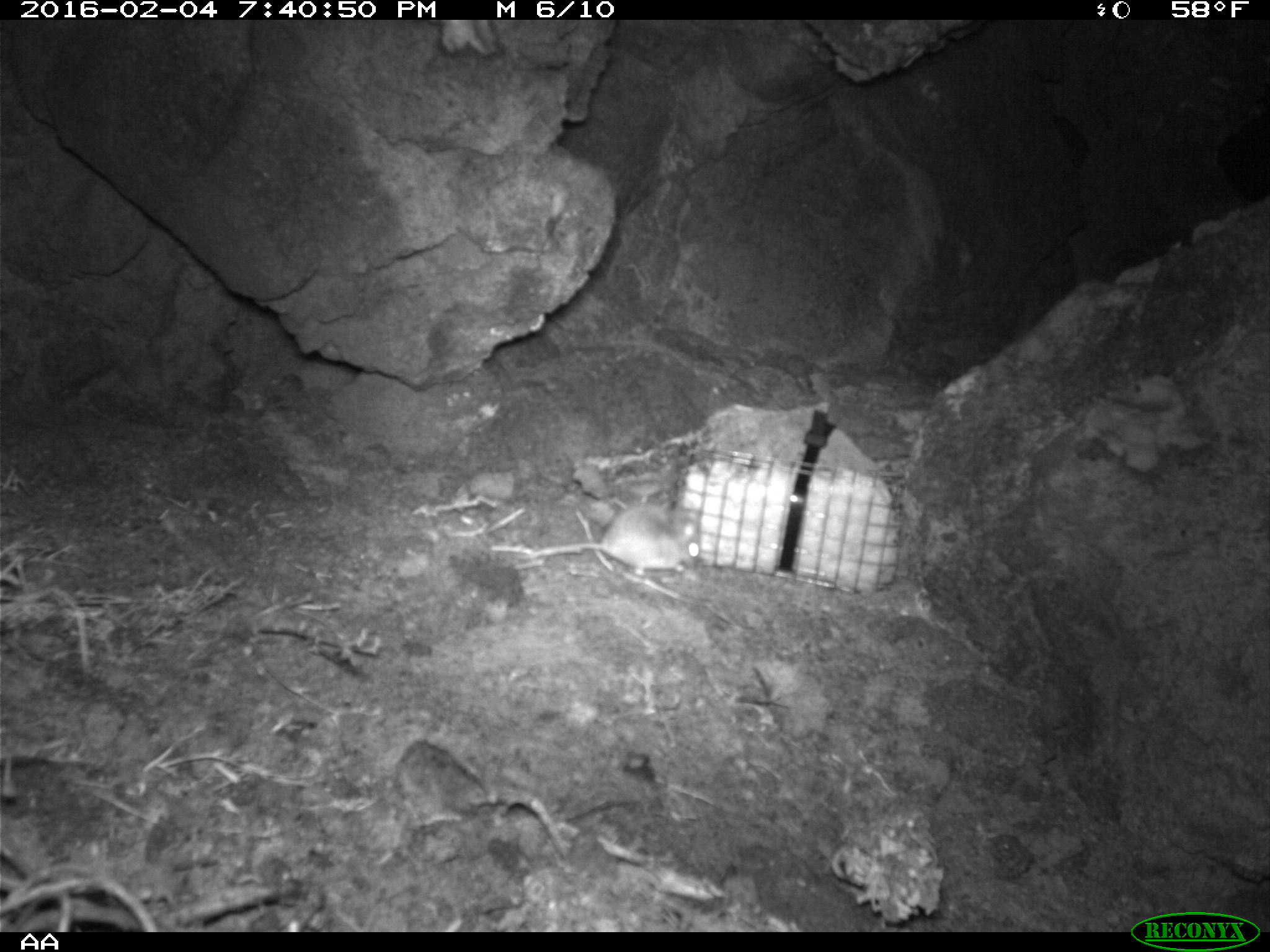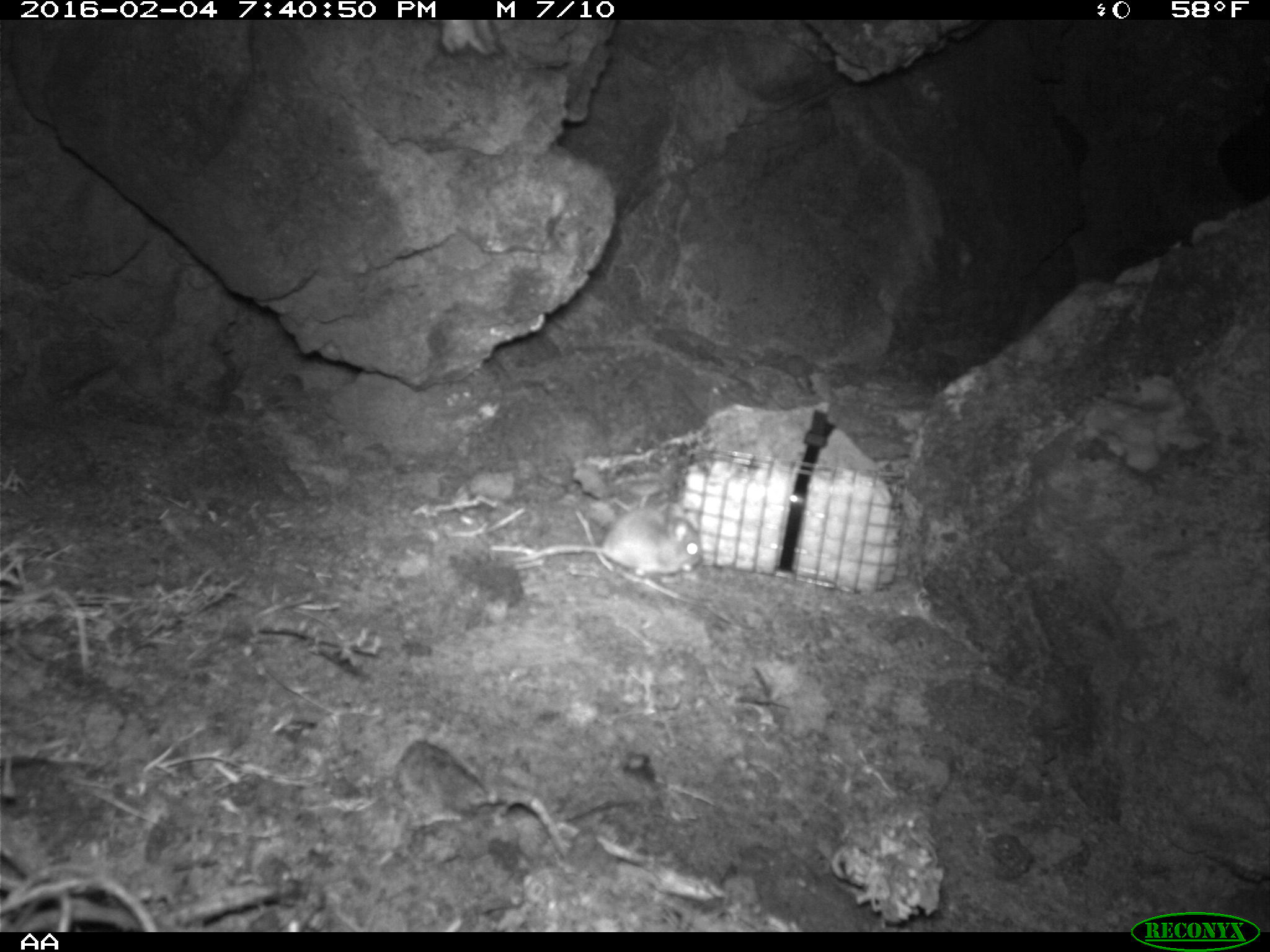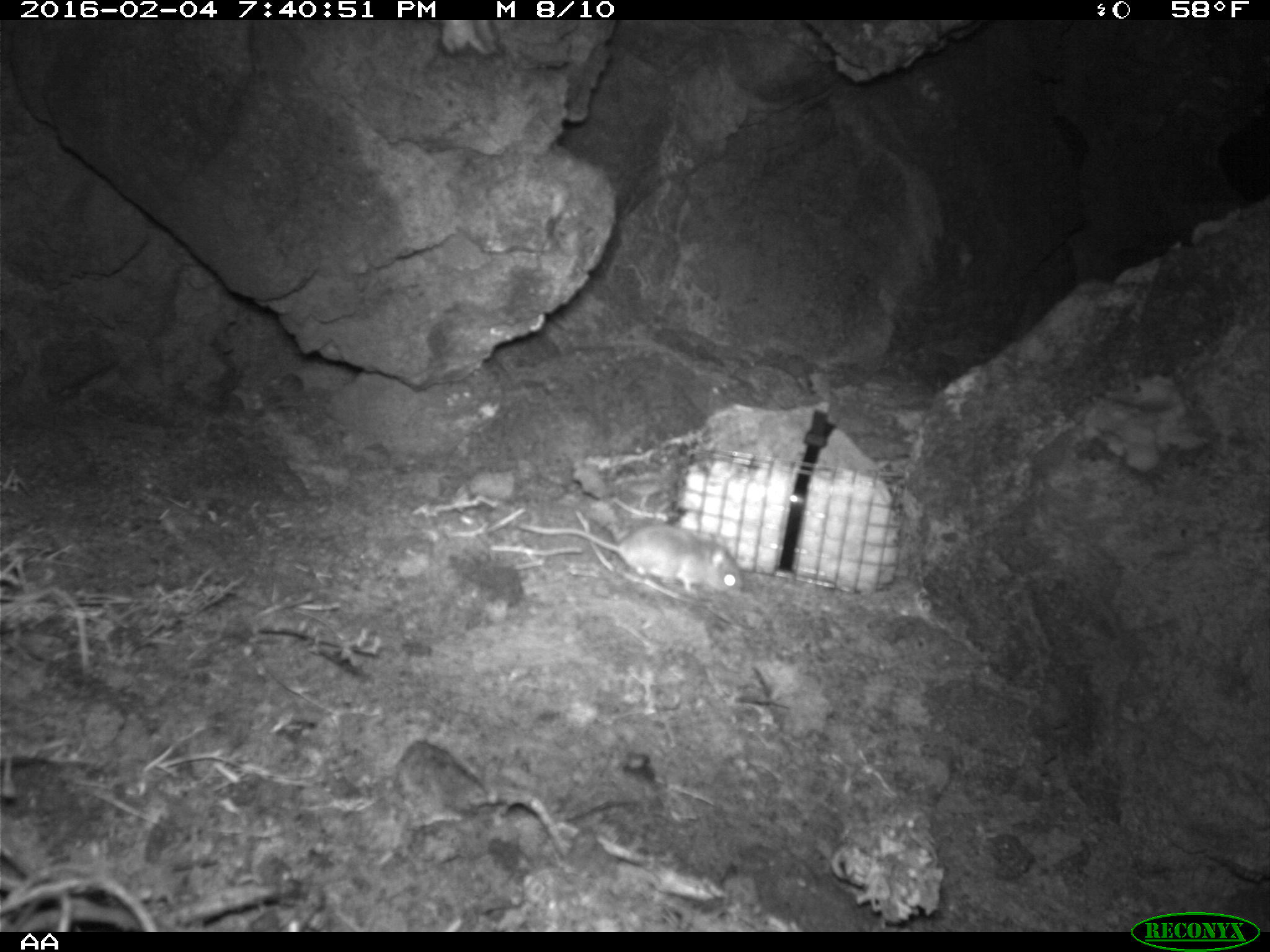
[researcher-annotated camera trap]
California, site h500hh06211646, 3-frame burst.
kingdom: Animalia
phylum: Chordata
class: Mammalia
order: Rodentia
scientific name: Rodentia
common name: rodent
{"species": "rodent (Rodentia)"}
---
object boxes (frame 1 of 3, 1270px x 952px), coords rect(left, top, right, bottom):
rodent: rect(515, 501, 701, 575)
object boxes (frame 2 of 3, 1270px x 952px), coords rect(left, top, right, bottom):
rodent: rect(513, 504, 702, 576)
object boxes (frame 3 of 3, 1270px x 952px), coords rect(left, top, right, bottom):
rodent: rect(520, 520, 745, 597)